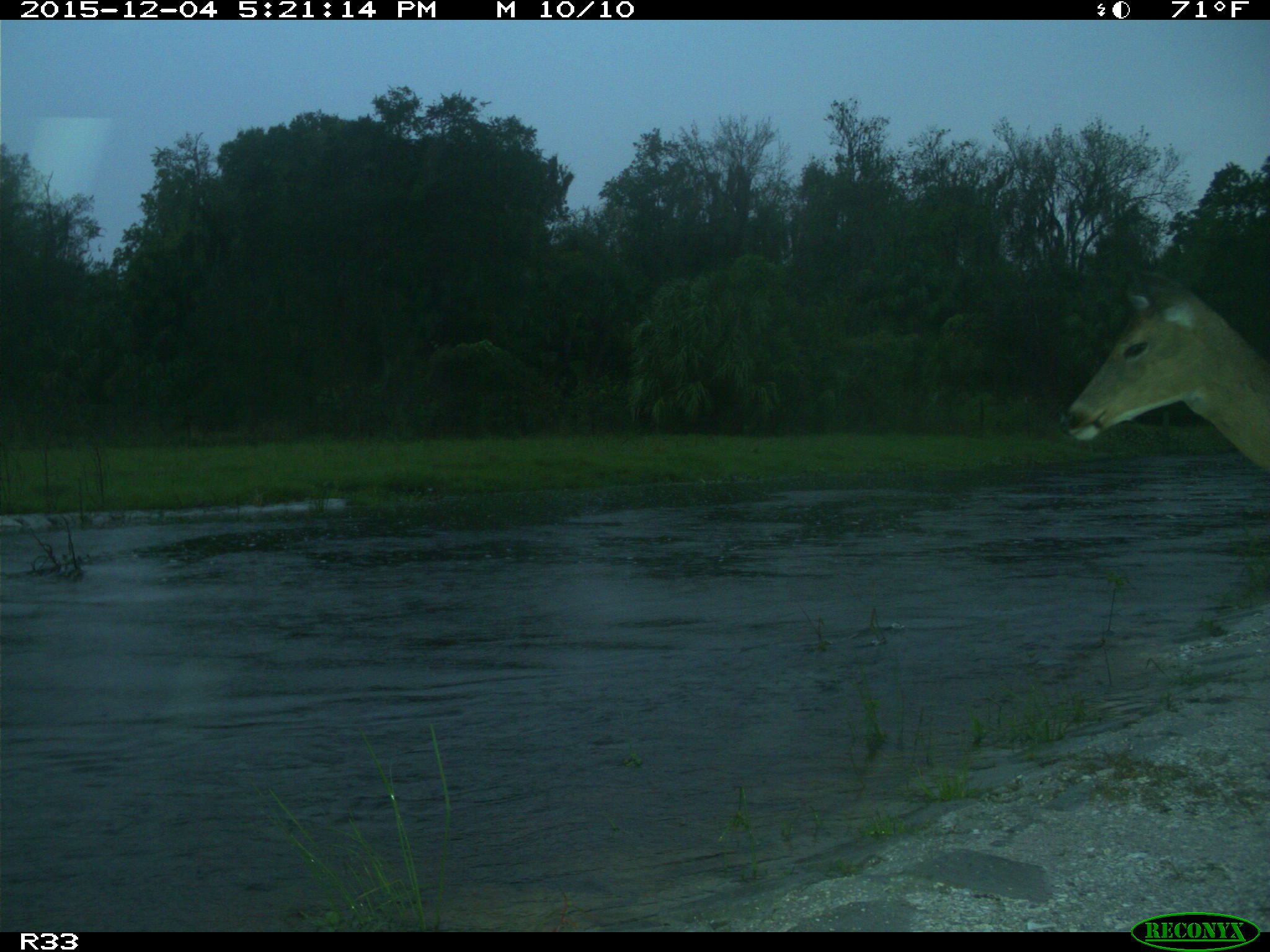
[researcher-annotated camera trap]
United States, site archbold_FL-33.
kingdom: Animalia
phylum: Chordata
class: Mammalia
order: Artiodactyla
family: Cervidae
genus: Odocoileus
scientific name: Odocoileus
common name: deer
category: unidentified deer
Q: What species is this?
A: Unidentified deer (deer) (Odocoileus).